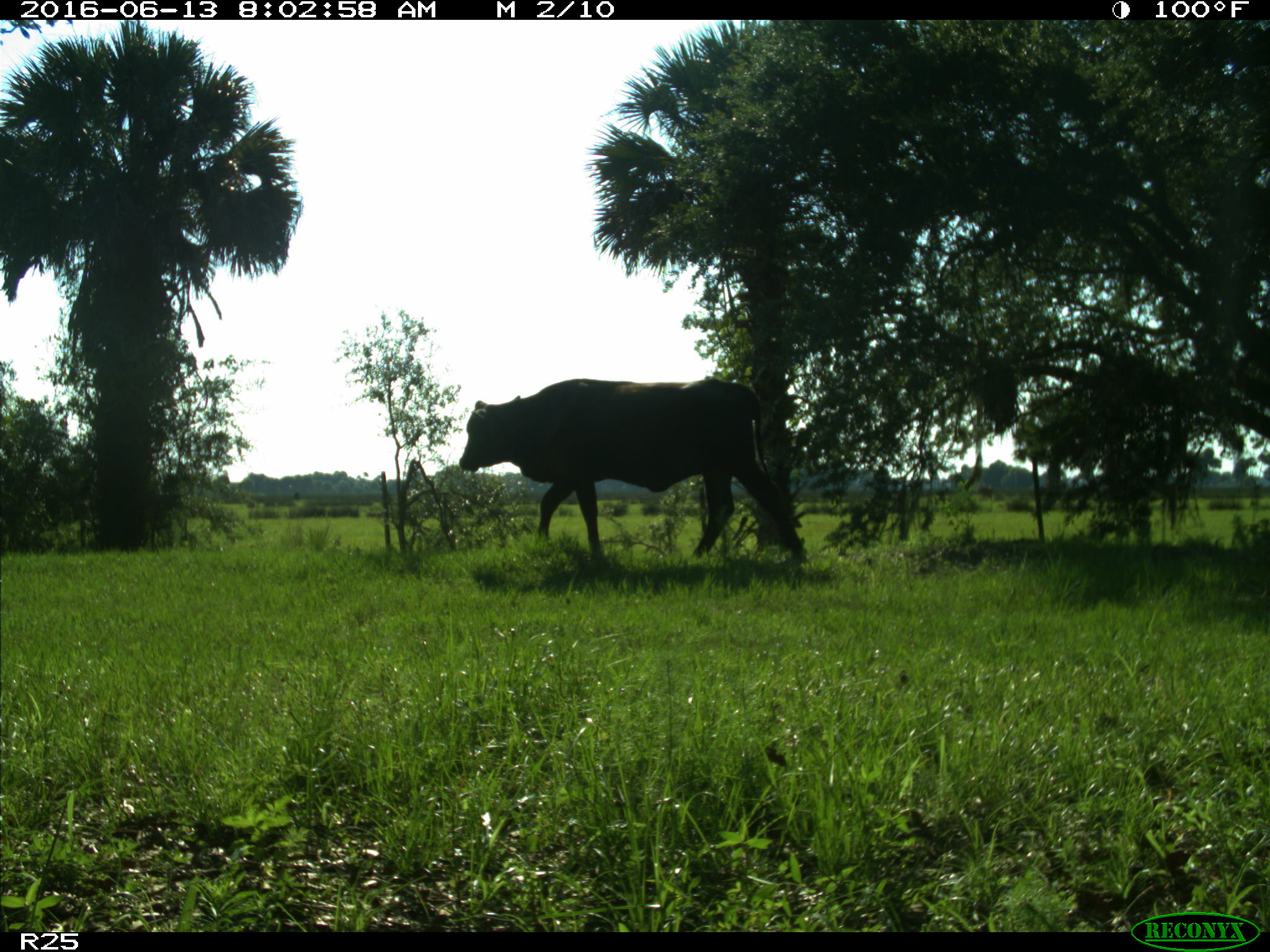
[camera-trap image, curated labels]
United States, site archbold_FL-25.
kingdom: Animalia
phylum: Chordata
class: Mammalia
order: Artiodactyla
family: Bovidae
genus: Bos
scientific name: Bos taurus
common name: domestic cow